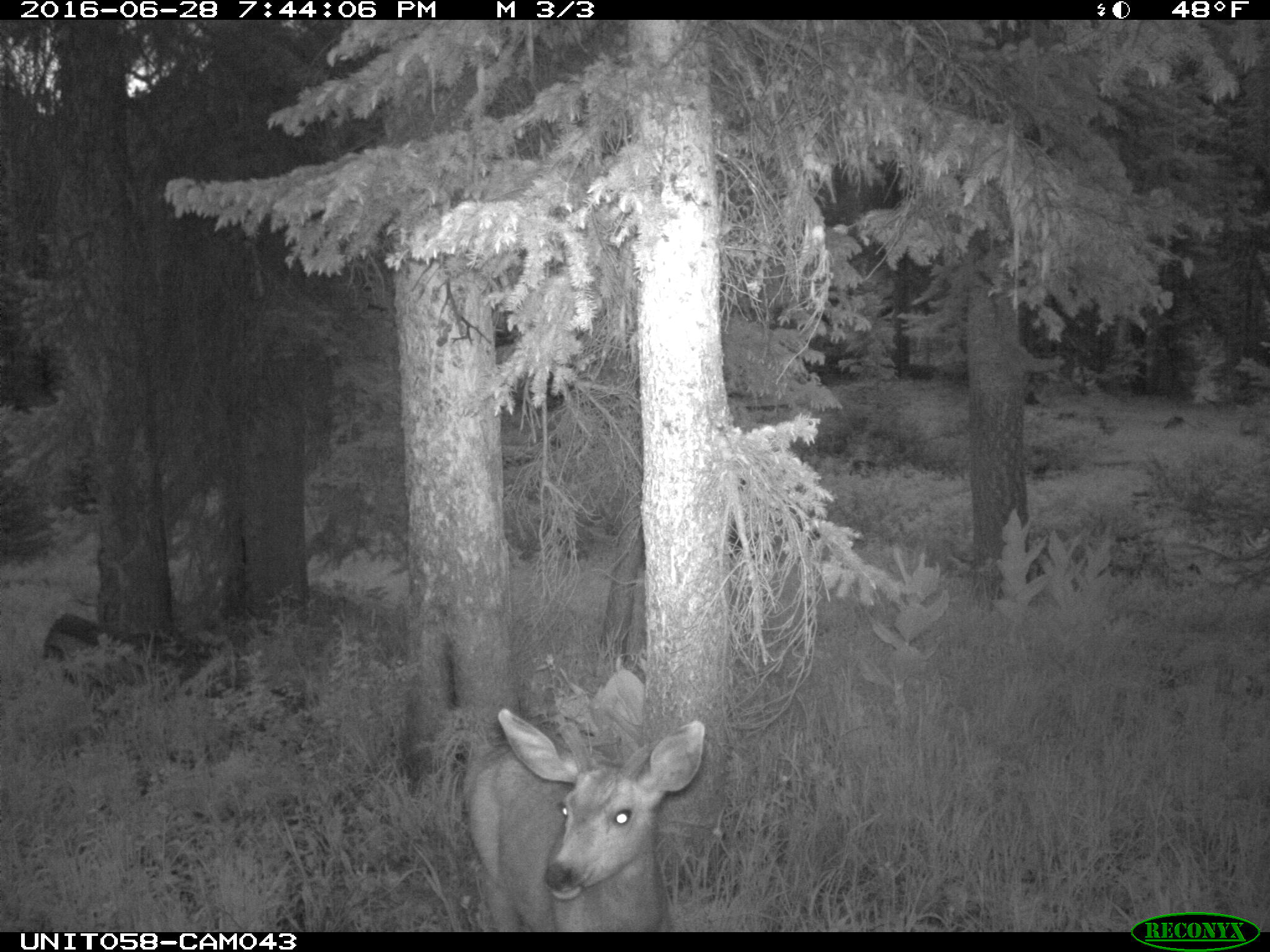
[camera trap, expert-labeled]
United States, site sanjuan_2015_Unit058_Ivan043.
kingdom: Animalia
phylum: Chordata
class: Mammalia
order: Artiodactyla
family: Cervidae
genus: Odocoileus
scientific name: Odocoileus hemionus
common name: mule deer